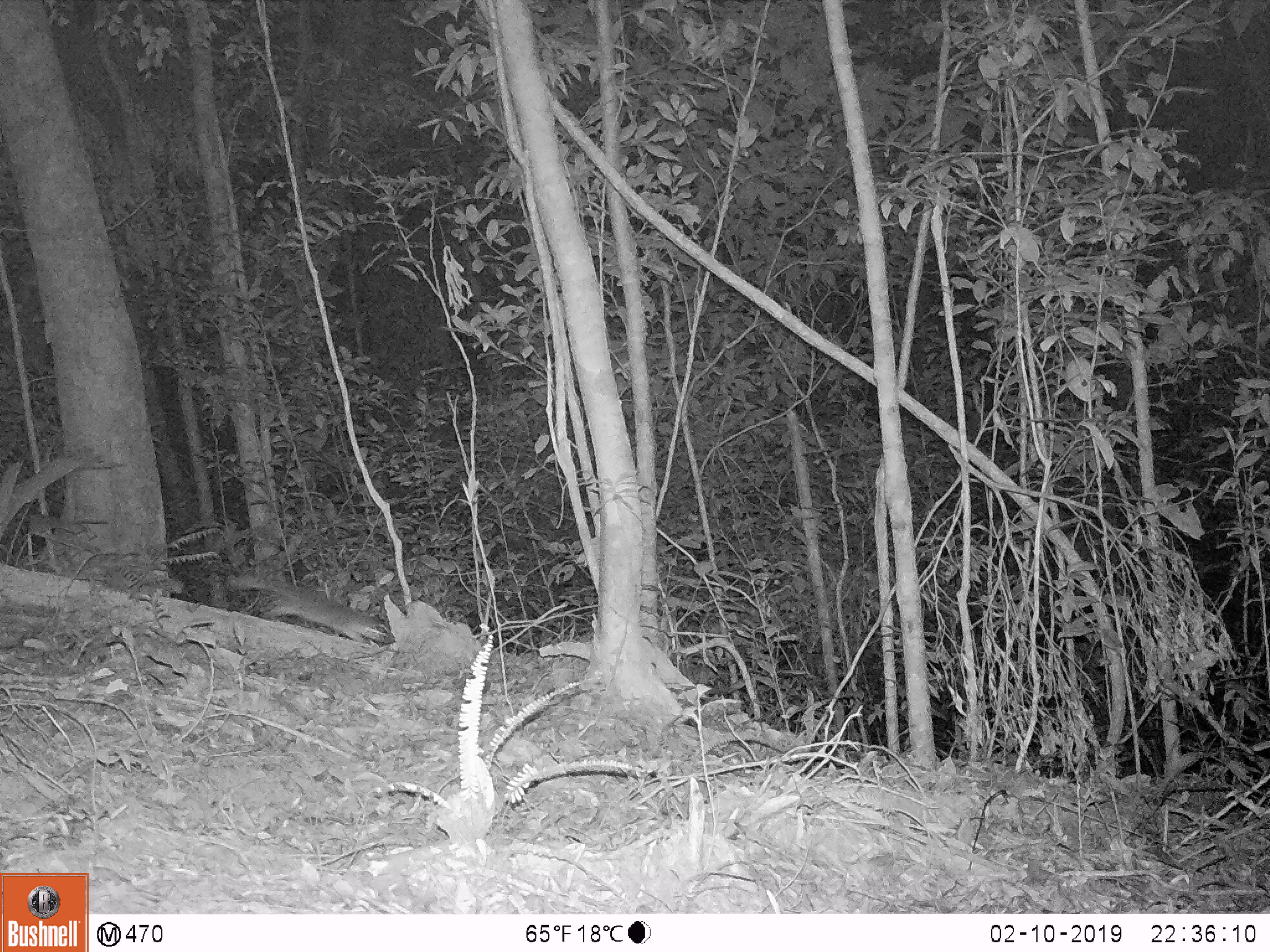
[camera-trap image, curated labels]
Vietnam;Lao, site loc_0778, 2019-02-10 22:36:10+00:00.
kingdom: Animalia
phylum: Chordata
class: Mammalia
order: Carnivora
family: Mustelidae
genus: Melogale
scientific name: Melogale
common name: ferret badger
Ferret badger (Melogale). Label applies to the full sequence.